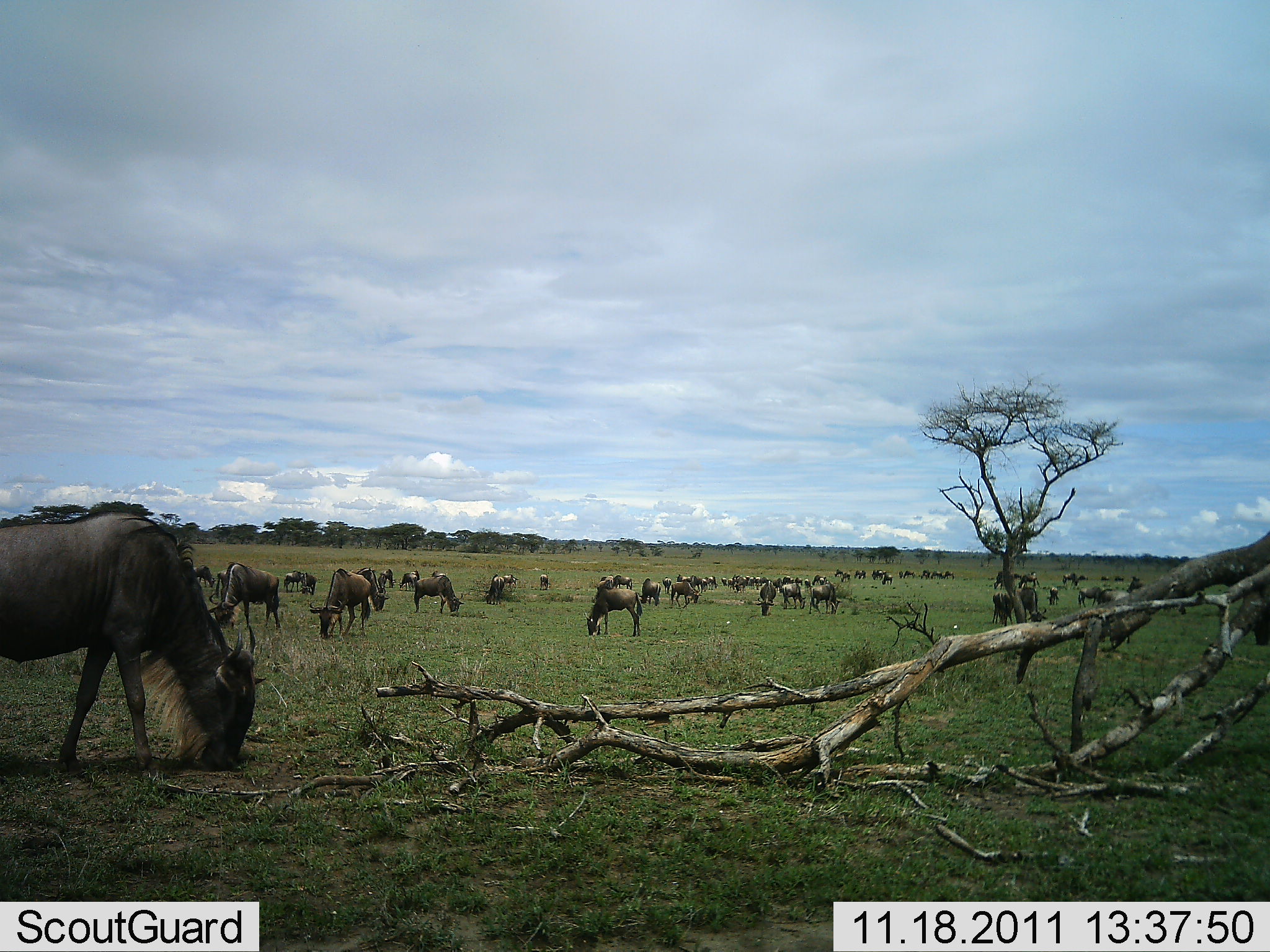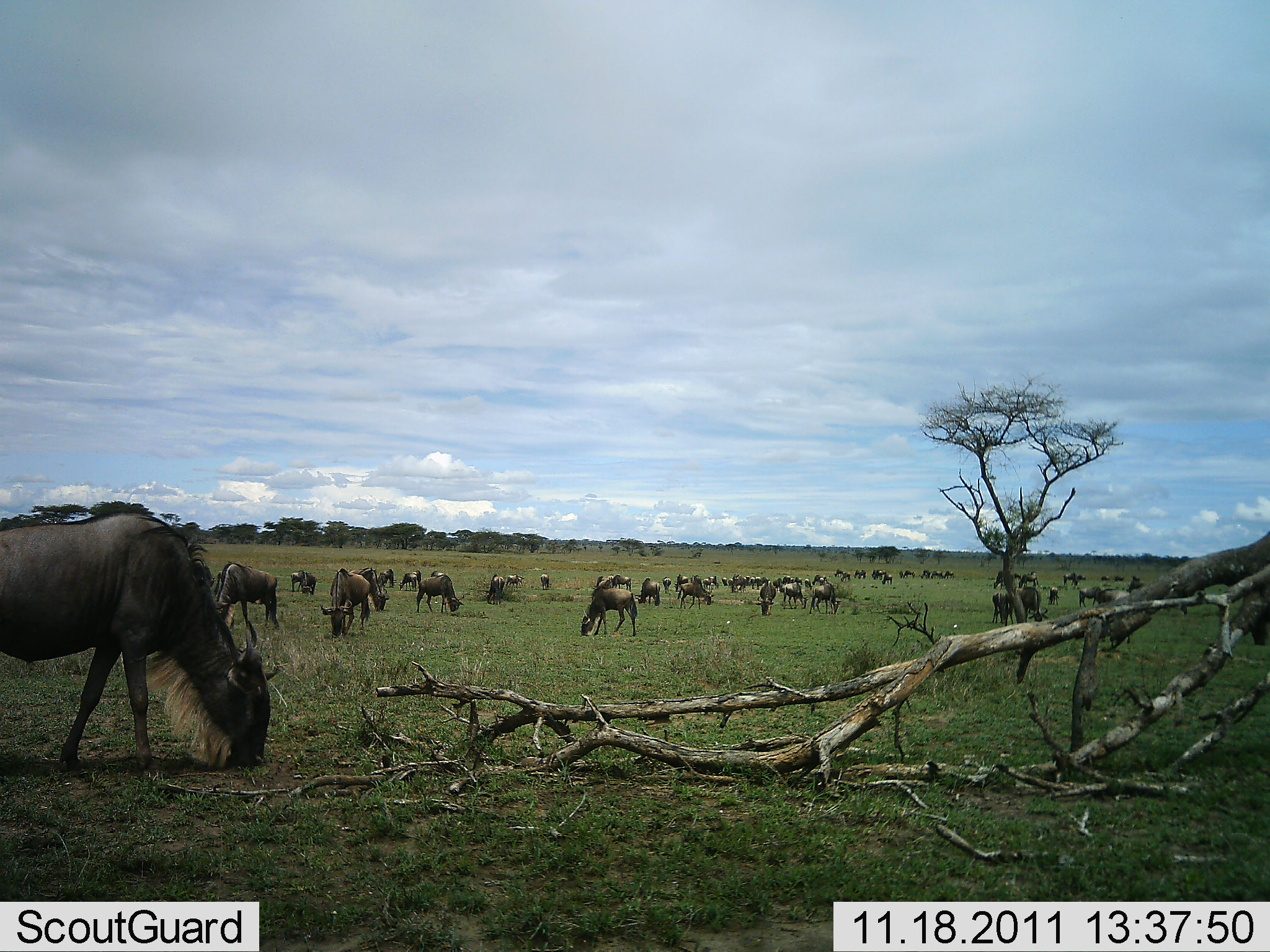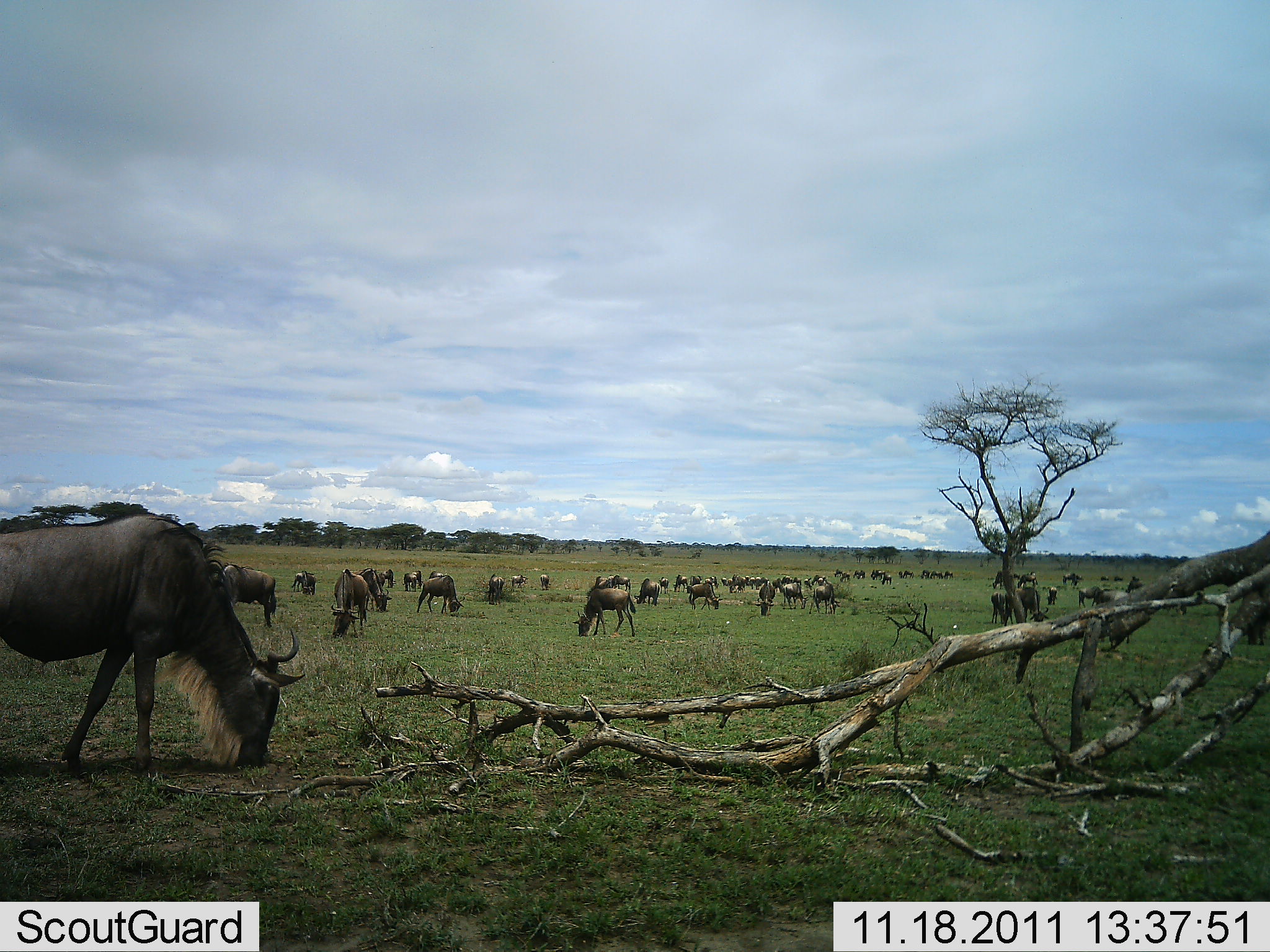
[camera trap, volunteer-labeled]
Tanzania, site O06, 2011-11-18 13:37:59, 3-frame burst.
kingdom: Animalia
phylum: Chordata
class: Mammalia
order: Artiodactyla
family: Bovidae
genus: Connochaetes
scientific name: Connochaetes taurinus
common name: blue wildebeest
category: wildebeest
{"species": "wildebeest (blue wildebeest) (Connochaetes taurinus)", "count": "11-50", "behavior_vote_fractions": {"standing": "23%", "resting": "0%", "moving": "38%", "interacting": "0%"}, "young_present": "0%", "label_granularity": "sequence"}